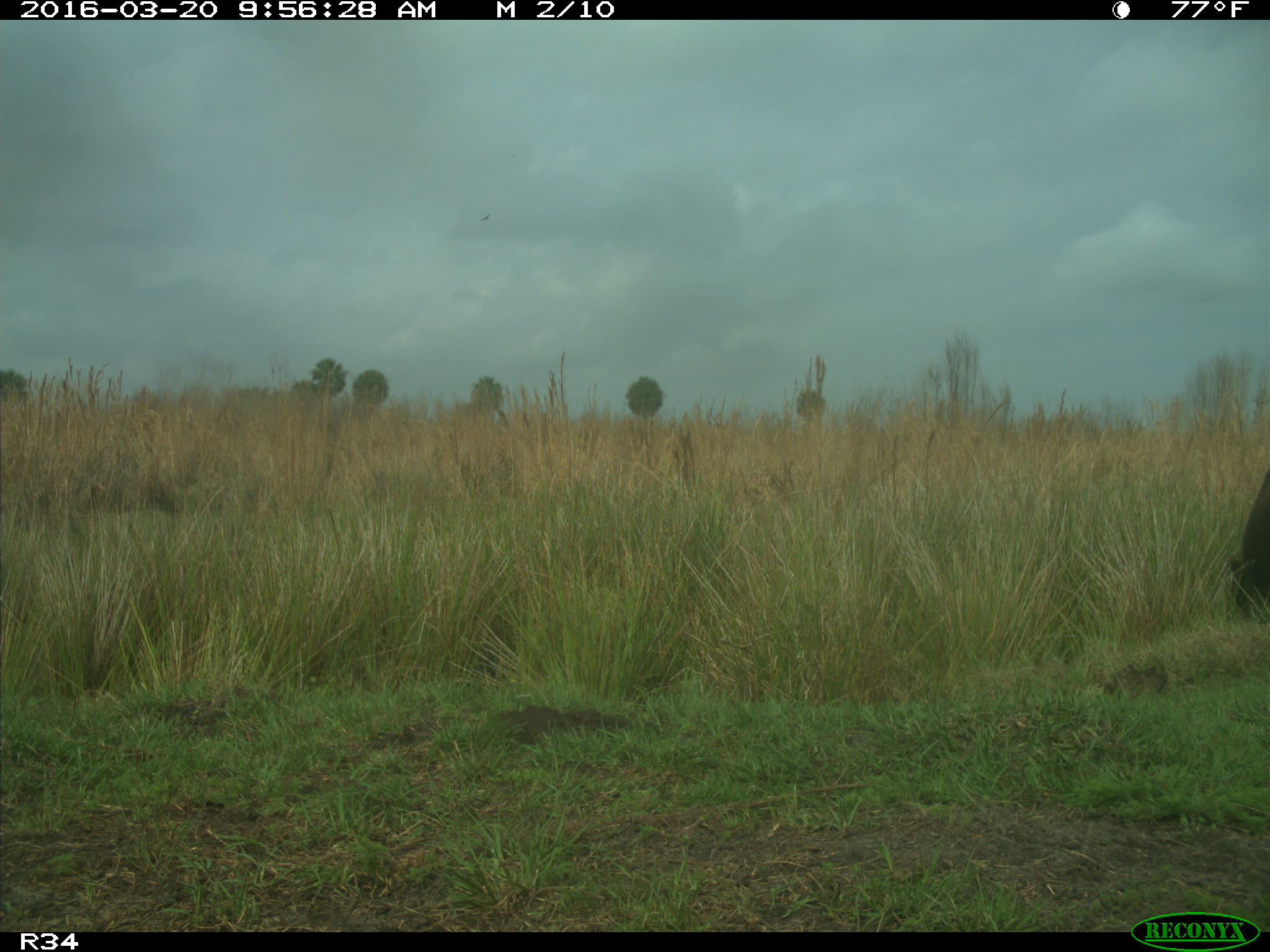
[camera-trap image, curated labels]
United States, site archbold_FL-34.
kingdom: Animalia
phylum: Chordata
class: Mammalia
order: Artiodactyla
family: Bovidae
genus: Bos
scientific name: Bos taurus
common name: domestic cow